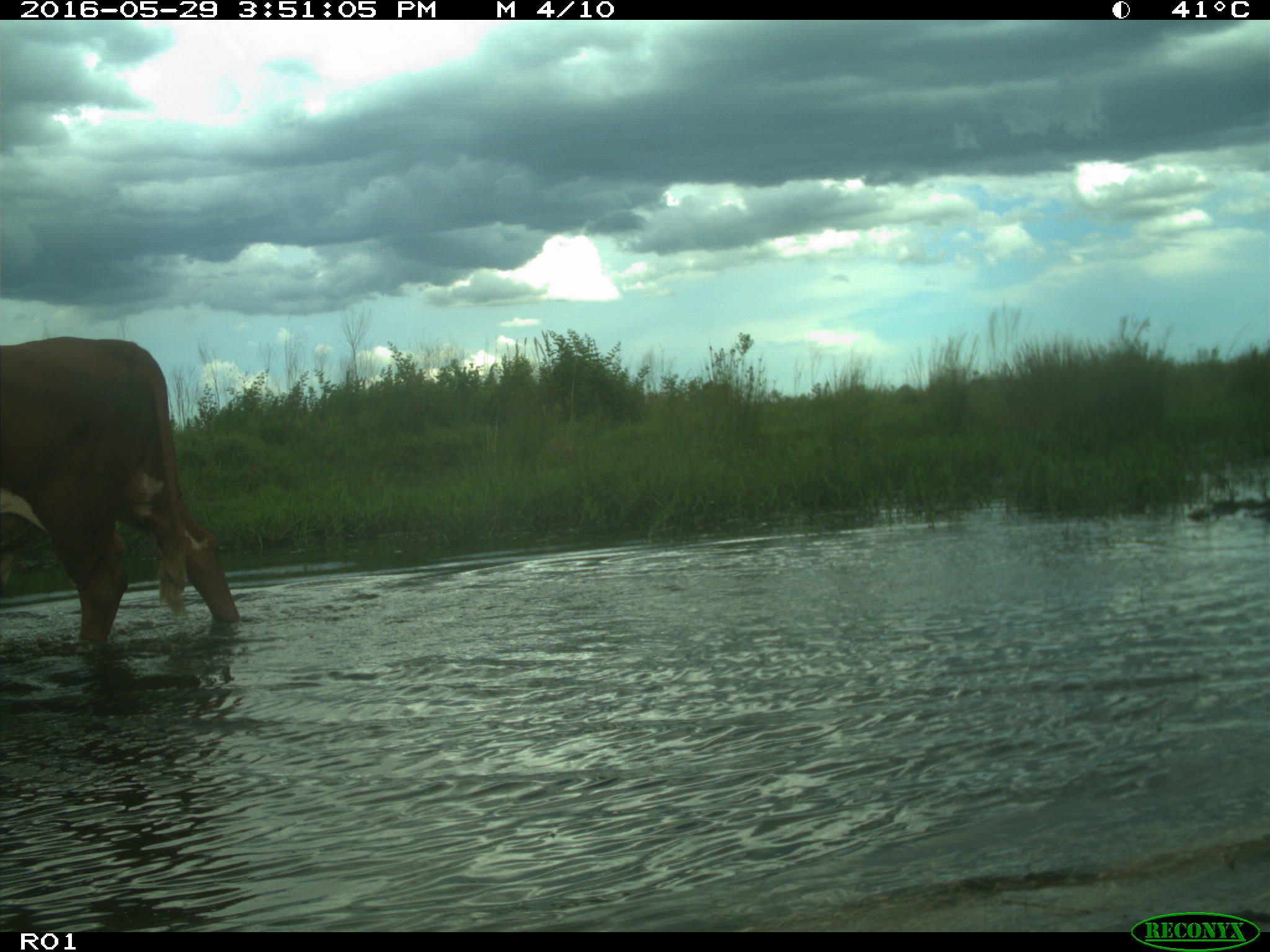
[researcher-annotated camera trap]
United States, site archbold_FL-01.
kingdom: Animalia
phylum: Chordata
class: Mammalia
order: Artiodactyla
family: Bovidae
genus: Bos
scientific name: Bos taurus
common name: domestic cow